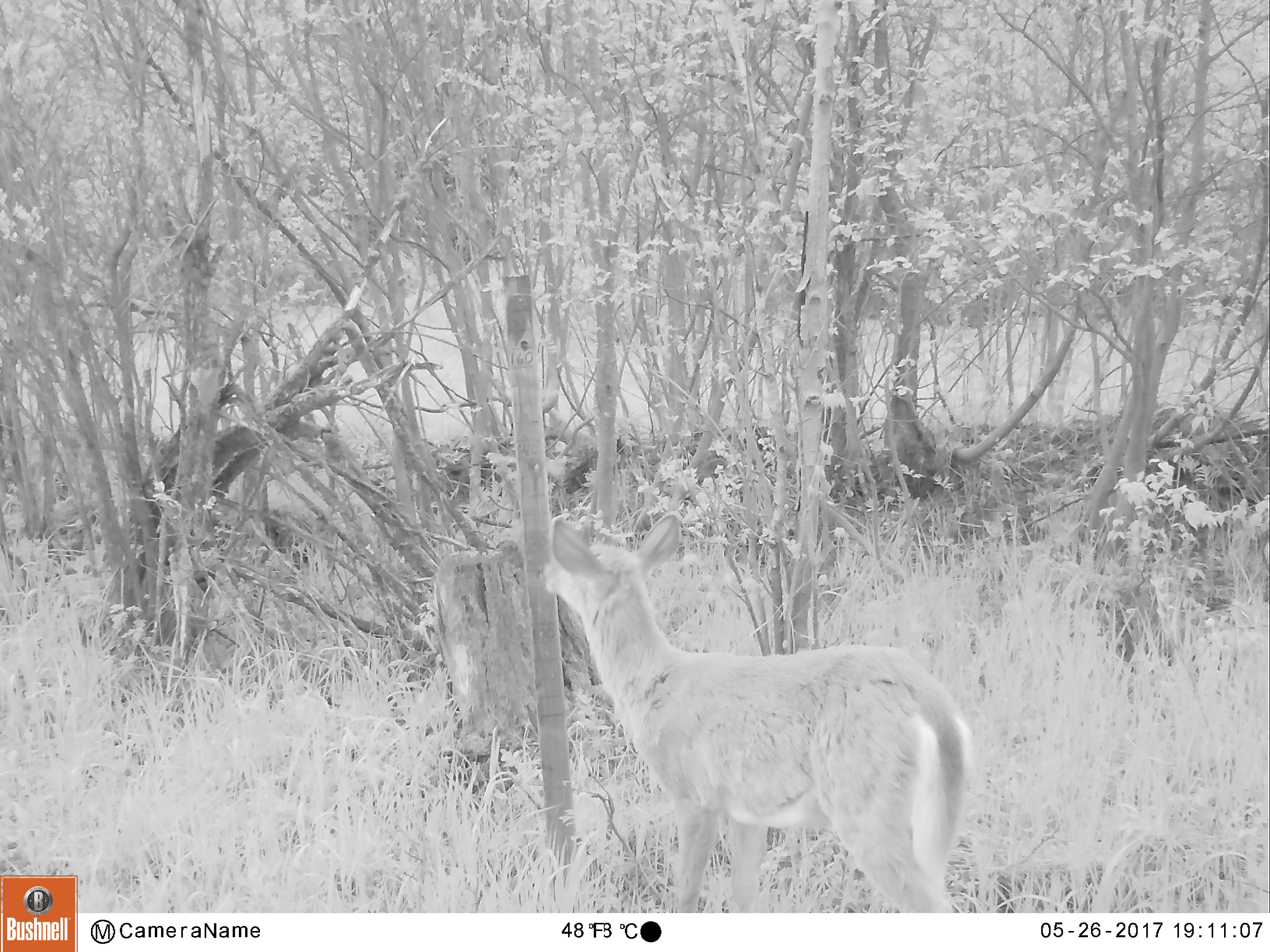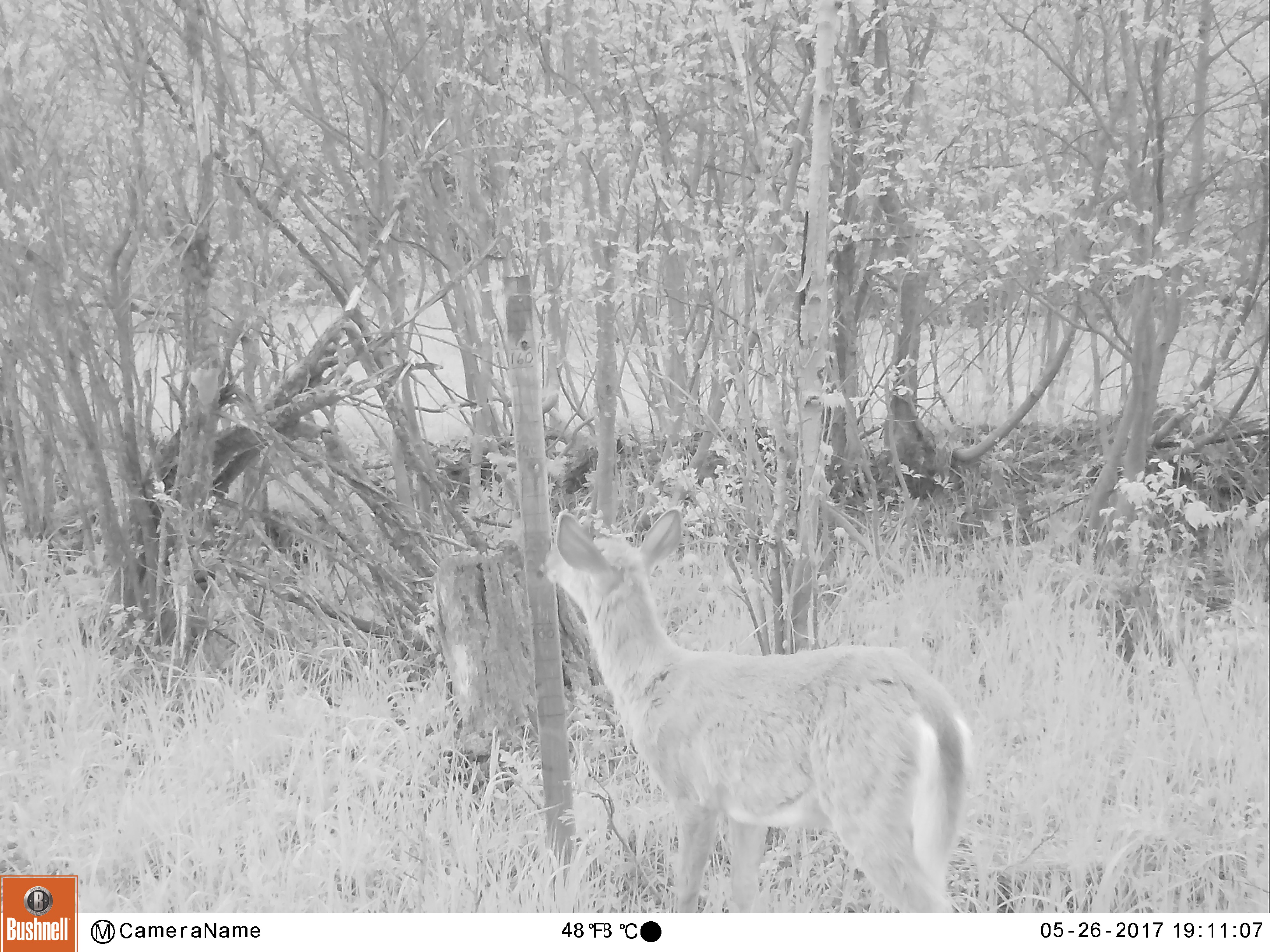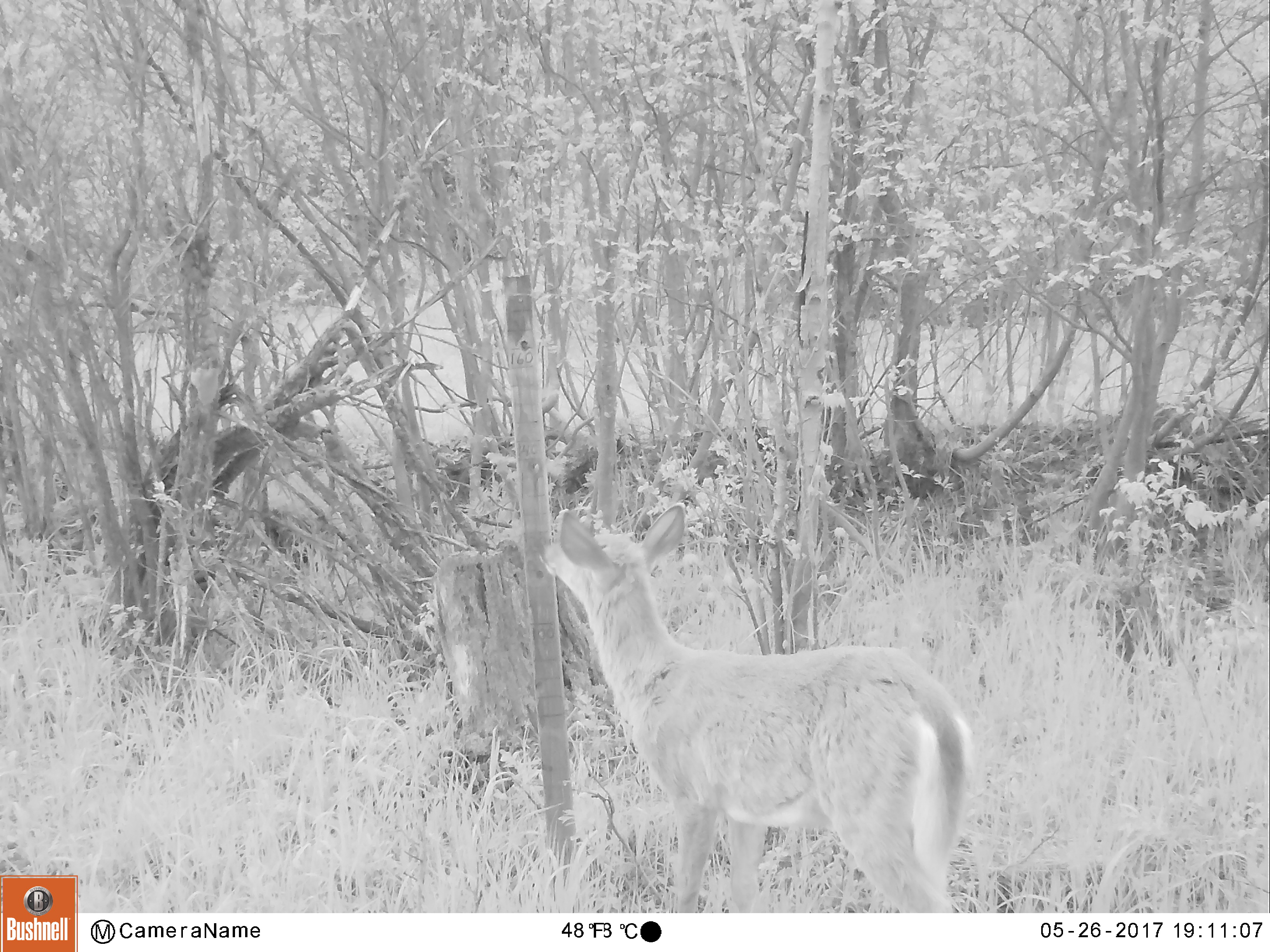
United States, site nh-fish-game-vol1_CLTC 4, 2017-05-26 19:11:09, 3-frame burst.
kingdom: Animalia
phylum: Chordata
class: Mammalia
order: Artiodactyla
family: Cervidae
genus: Odocoileus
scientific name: Odocoileus virginianus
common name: white-tailed deer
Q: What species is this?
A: White-tailed deer (Odocoileus virginianus).